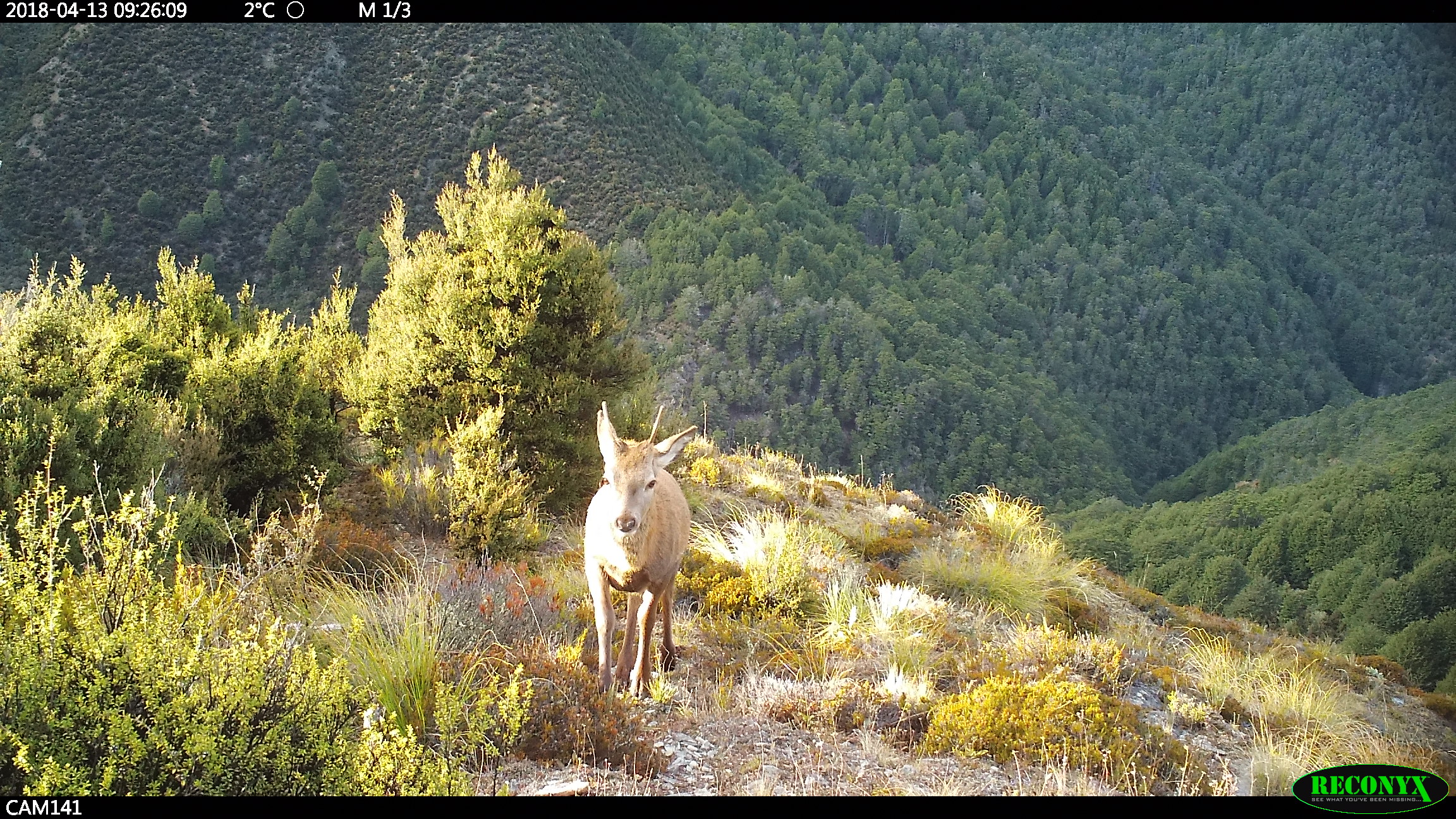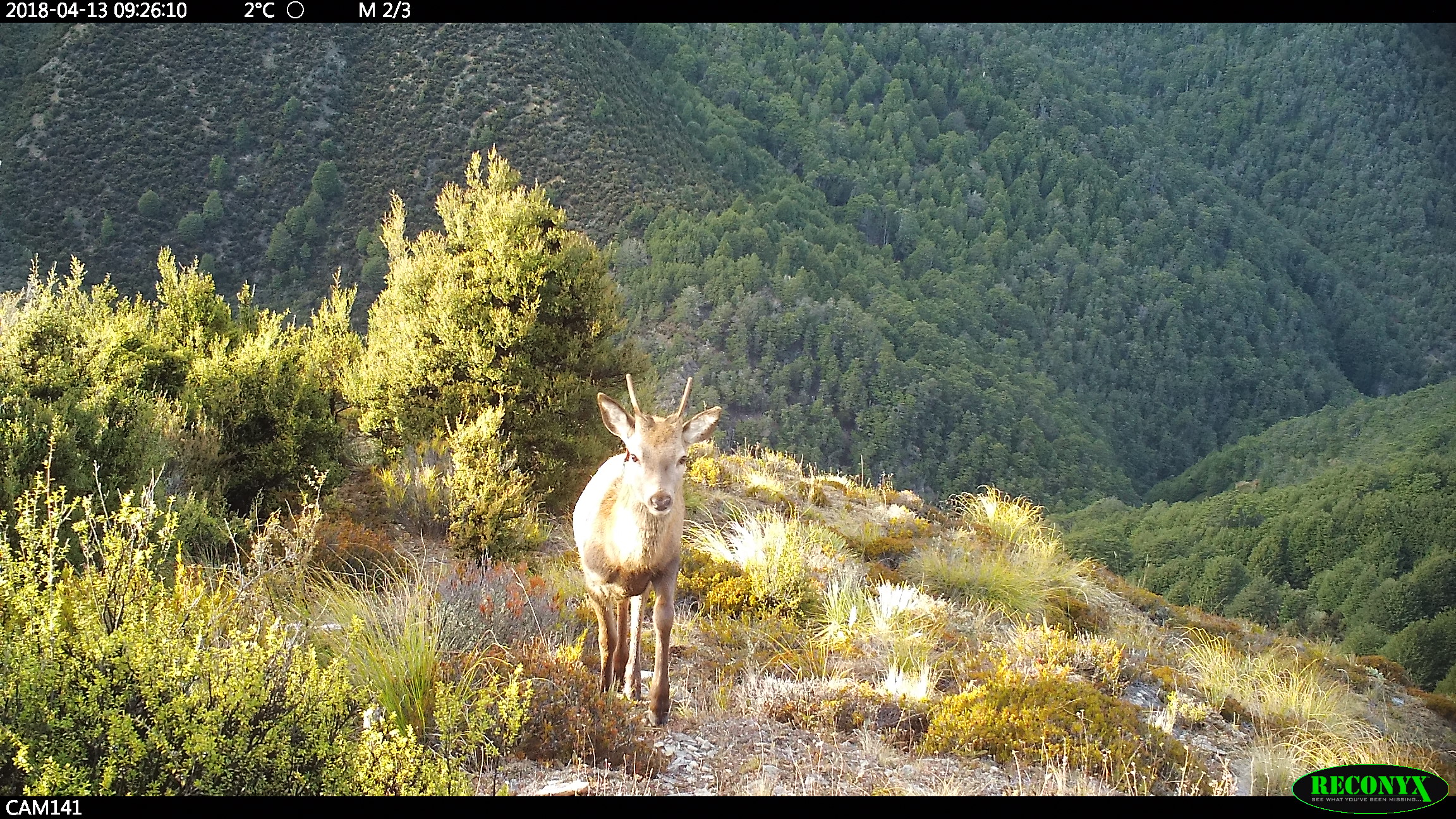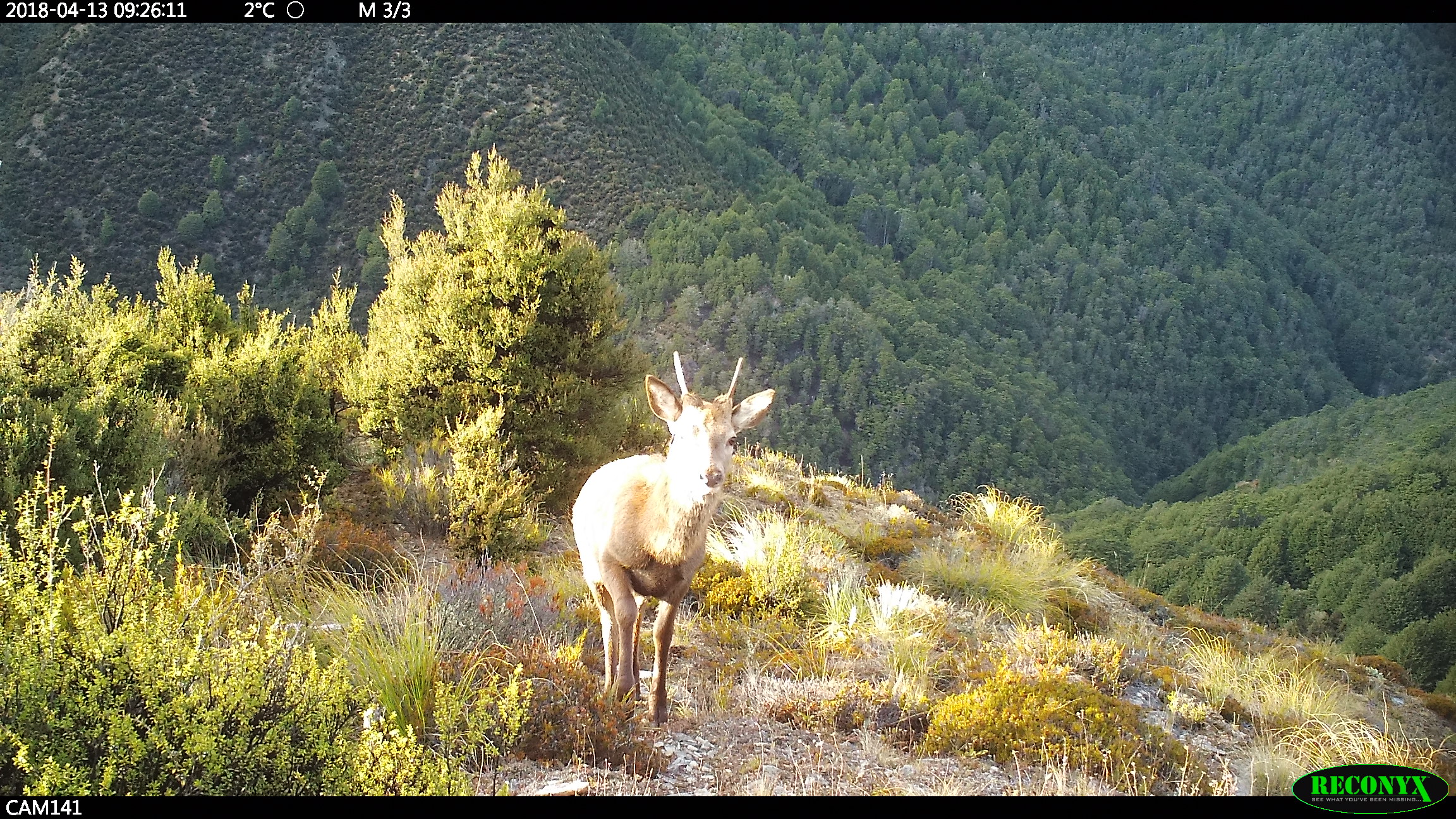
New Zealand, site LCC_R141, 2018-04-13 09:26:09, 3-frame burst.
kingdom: Animalia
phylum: Chordata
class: Mammalia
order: Artiodactyla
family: Cervidae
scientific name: Cervidae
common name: deer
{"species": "deer (Cervidae)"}